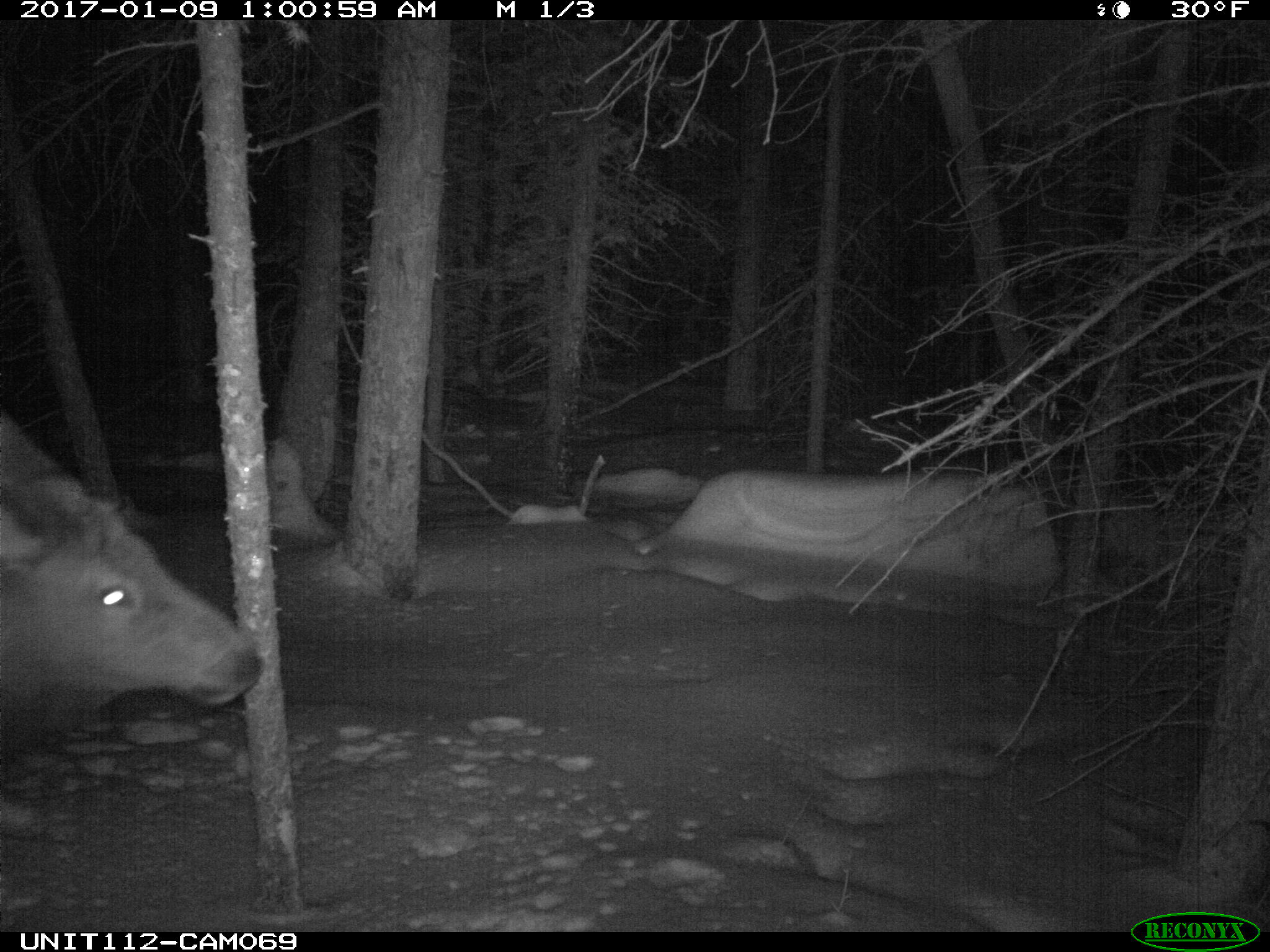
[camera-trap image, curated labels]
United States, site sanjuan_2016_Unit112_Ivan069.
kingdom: Animalia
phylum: Chordata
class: Mammalia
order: Artiodactyla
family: Cervidae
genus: Cervus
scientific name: Cervus elaphus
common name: red deer